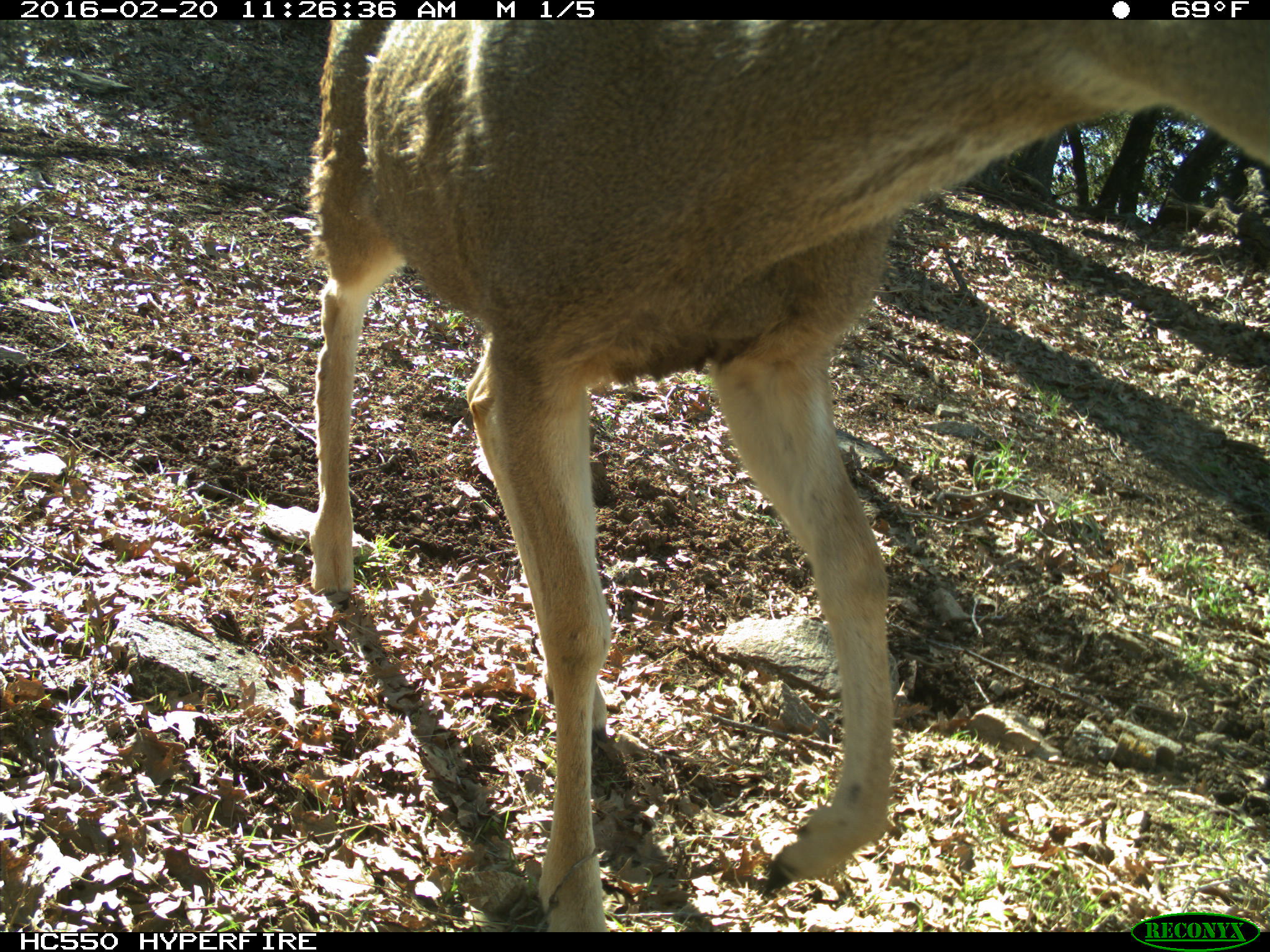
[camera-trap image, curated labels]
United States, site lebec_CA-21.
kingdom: Animalia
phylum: Chordata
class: Mammalia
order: Artiodactyla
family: Cervidae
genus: Odocoileus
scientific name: Odocoileus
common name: deer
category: unidentified deer